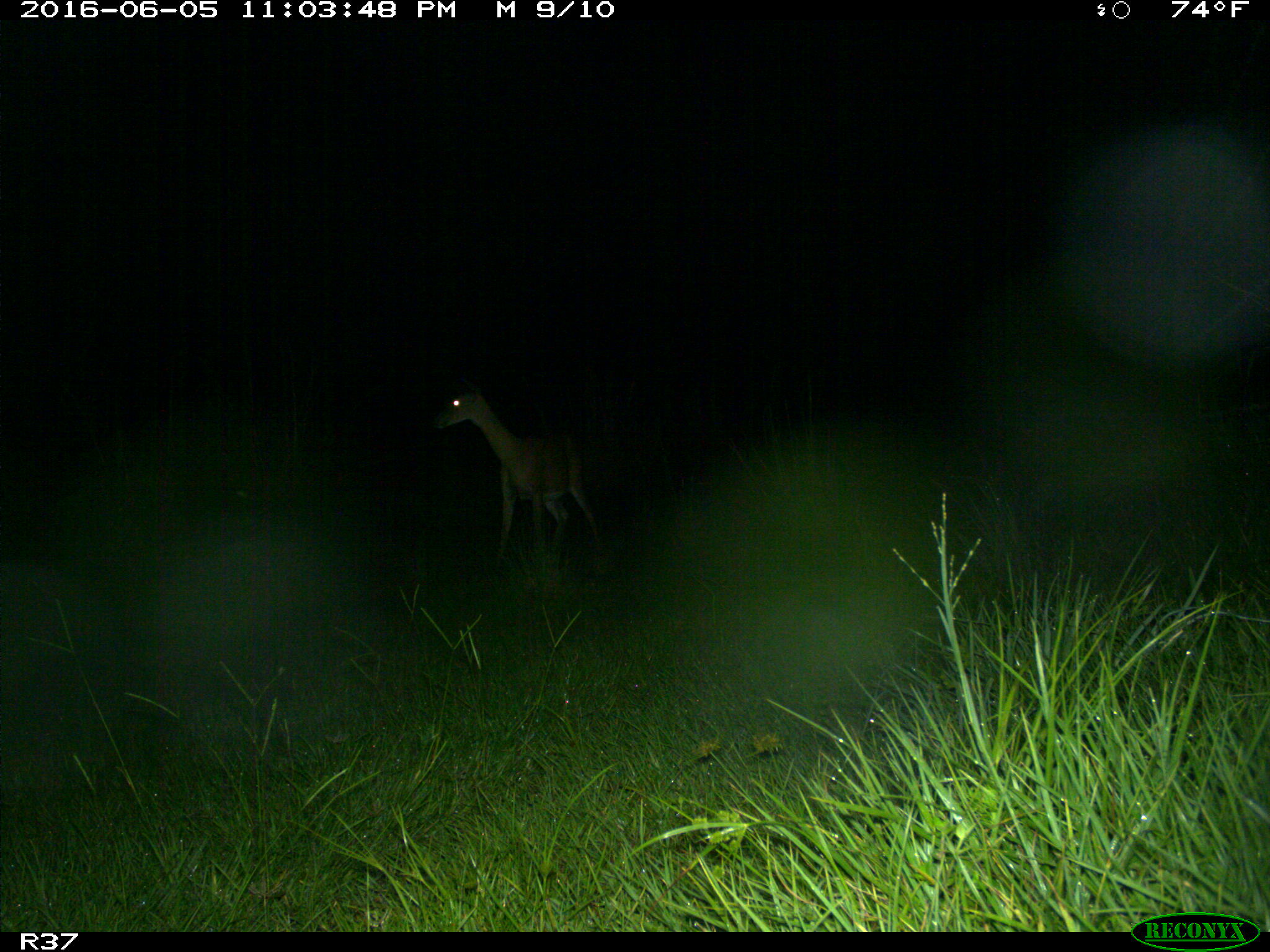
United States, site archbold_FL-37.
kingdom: Animalia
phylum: Chordata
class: Mammalia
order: Artiodactyla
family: Cervidae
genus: Odocoileus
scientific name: Odocoileus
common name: deer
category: unidentified deer